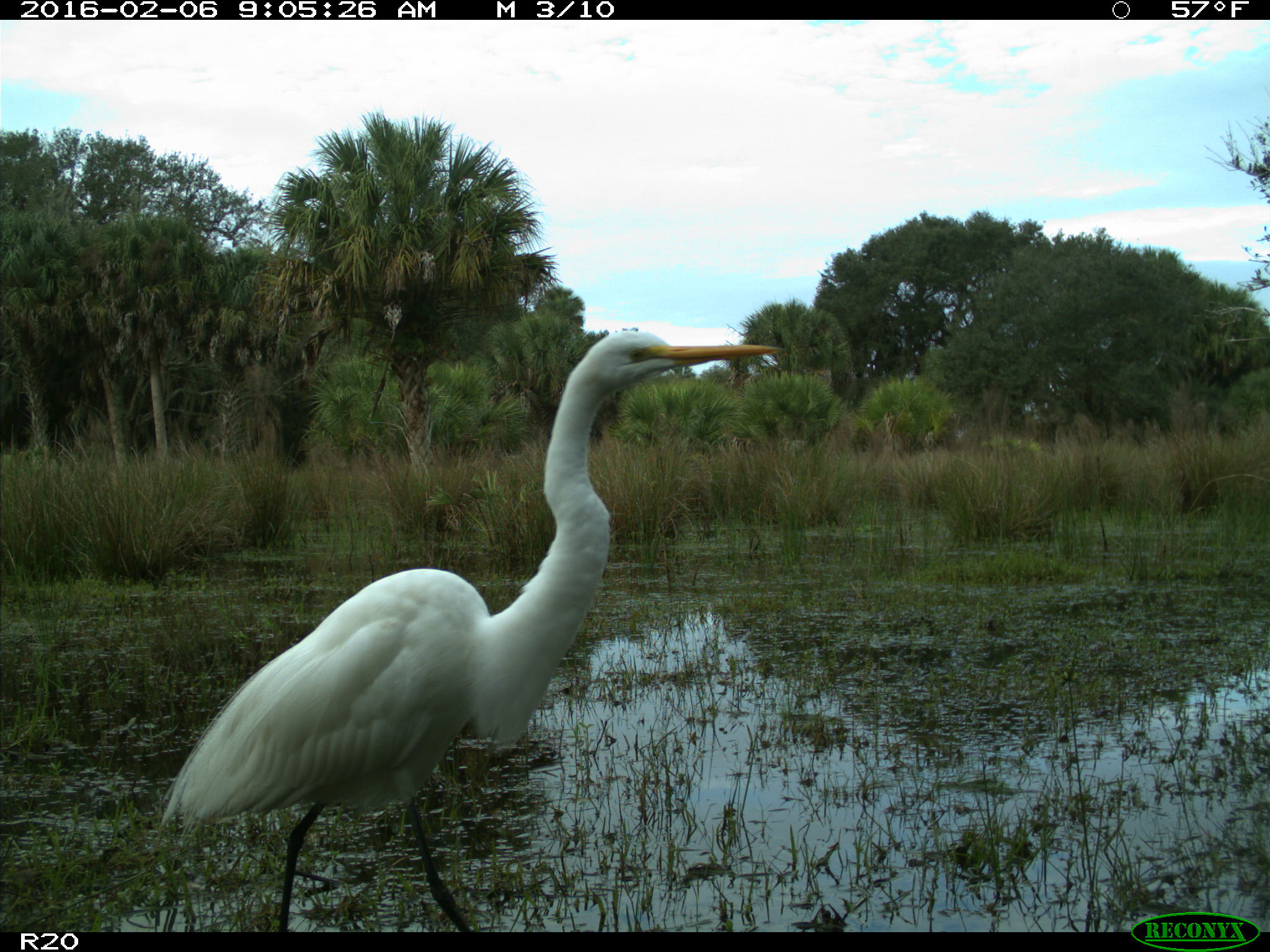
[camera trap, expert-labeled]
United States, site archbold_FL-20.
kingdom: Animalia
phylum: Chordata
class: Aves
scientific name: Aves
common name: birds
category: unidentified bird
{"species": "unidentified bird (birds) (Aves)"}